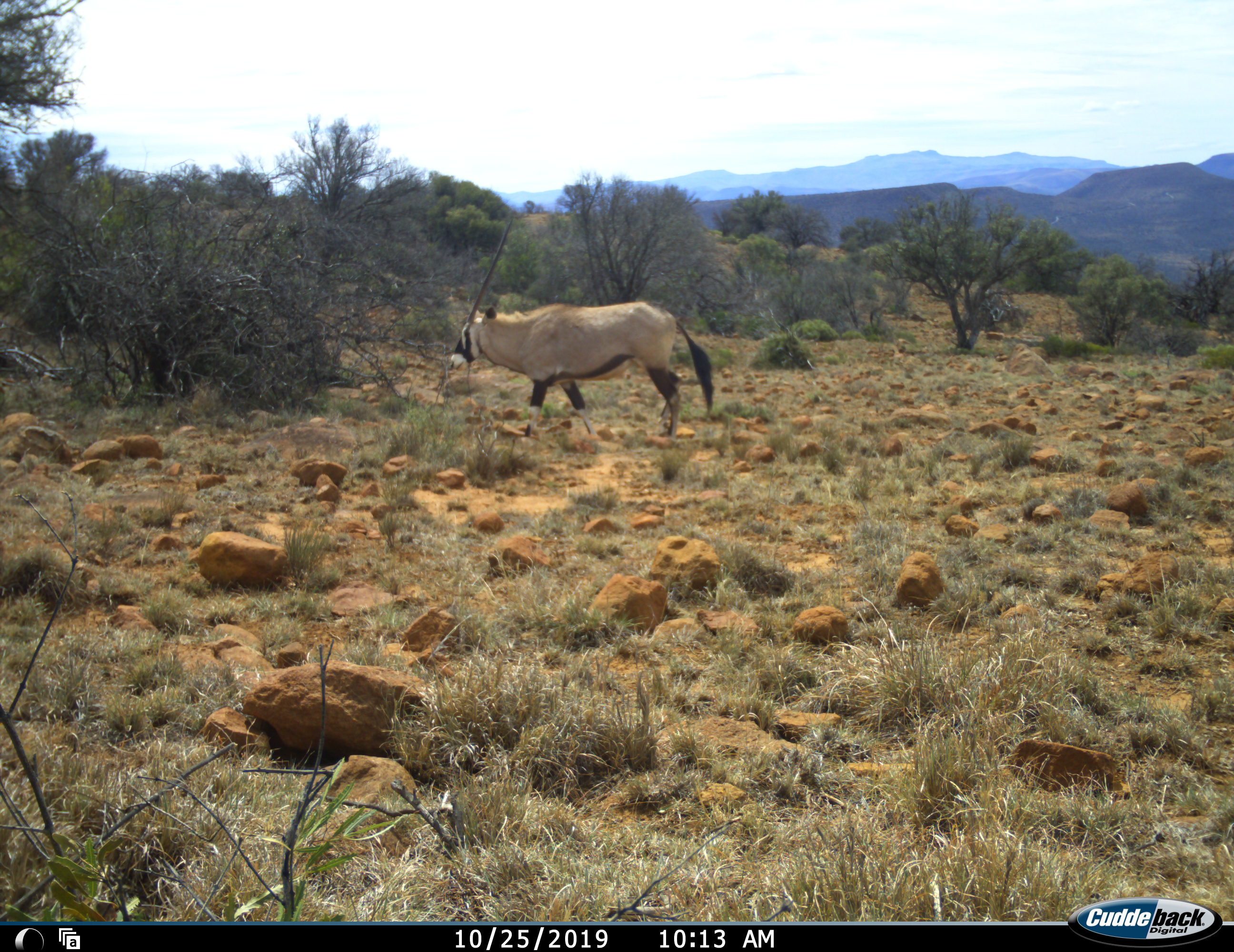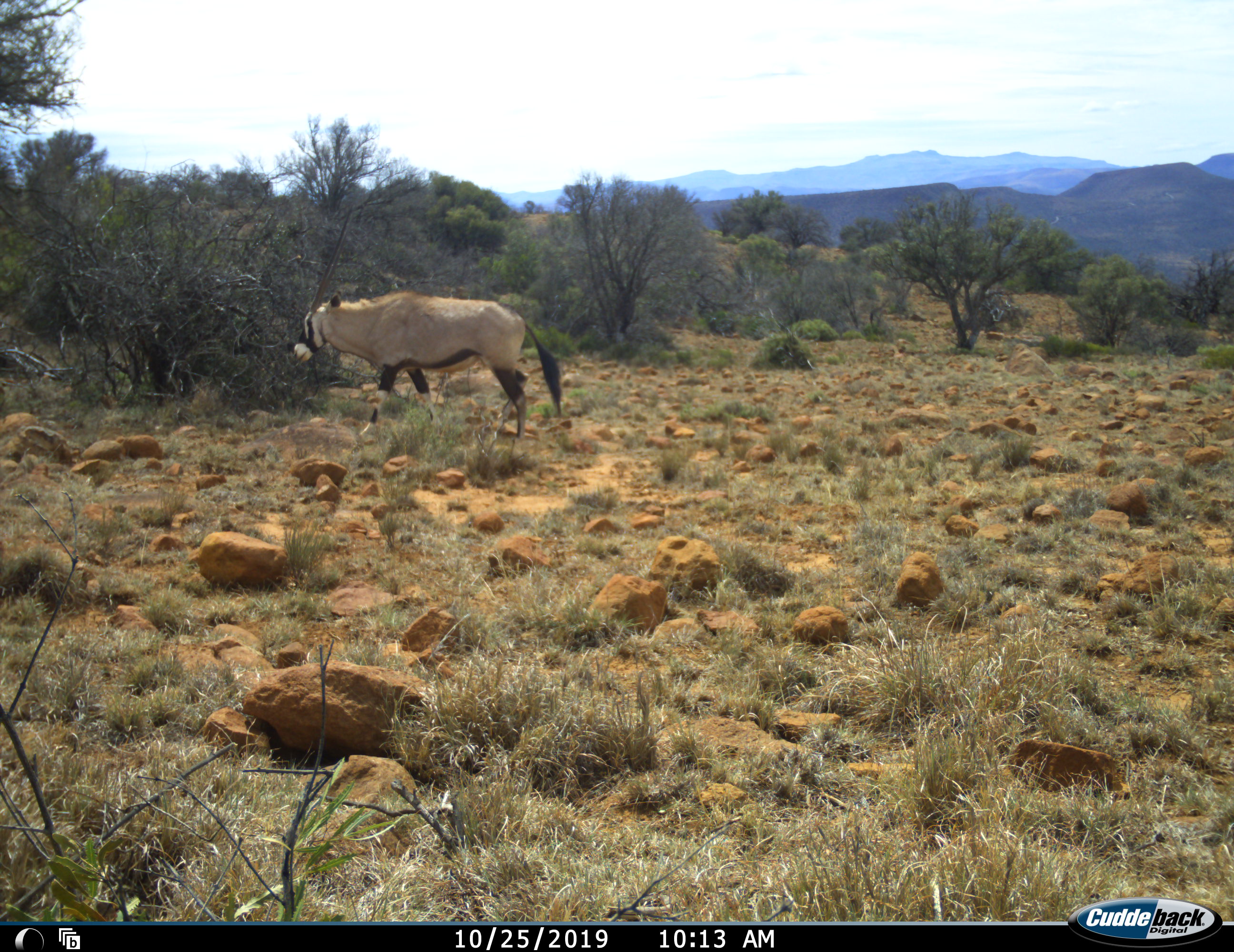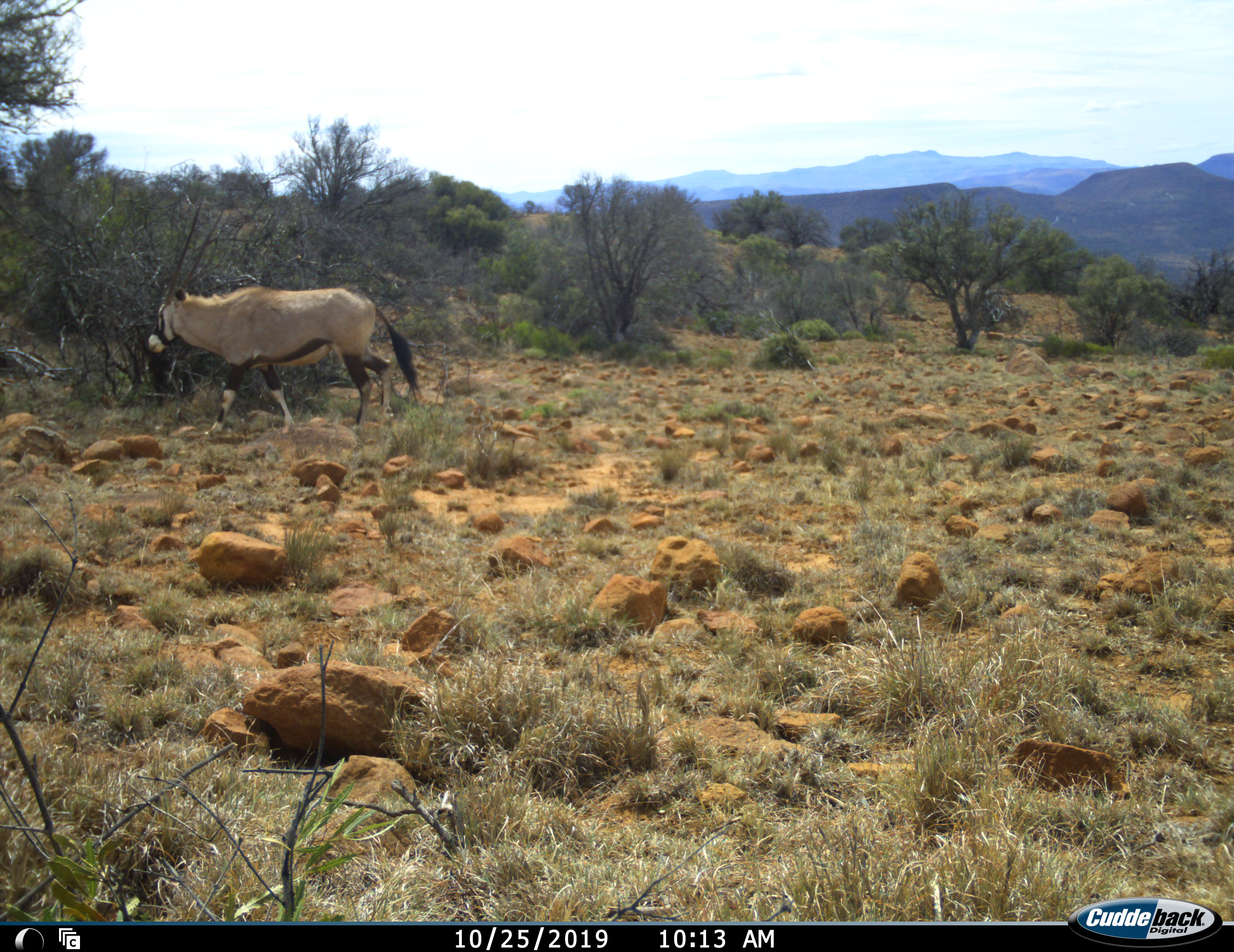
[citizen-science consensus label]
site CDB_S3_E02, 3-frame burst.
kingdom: Animalia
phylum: Chordata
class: Mammalia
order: Artiodactyla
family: Bovidae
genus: Oryx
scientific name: Oryx gazella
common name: gemsbok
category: oryx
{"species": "oryx (gemsbok) (Oryx gazella)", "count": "1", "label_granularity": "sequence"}